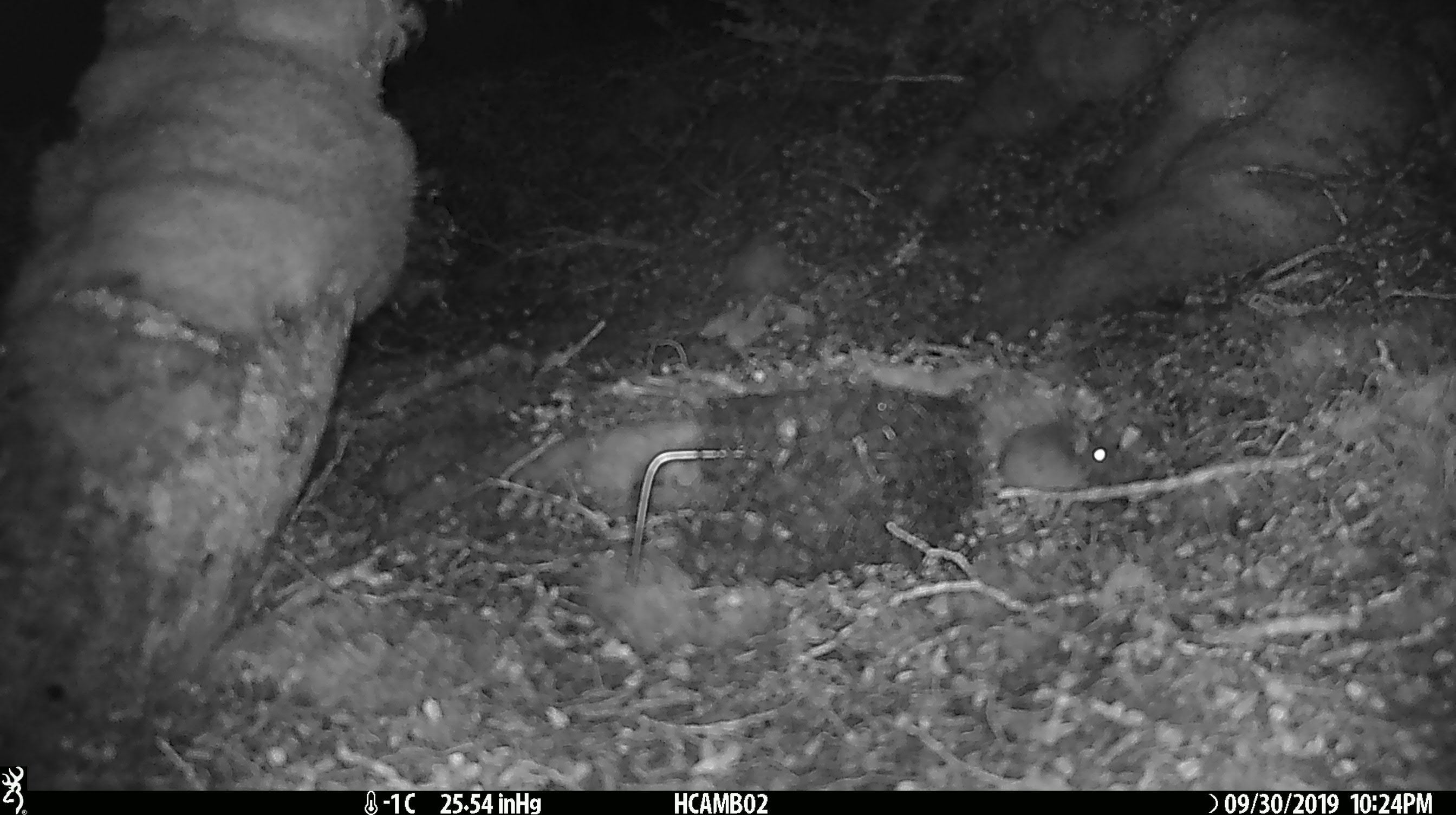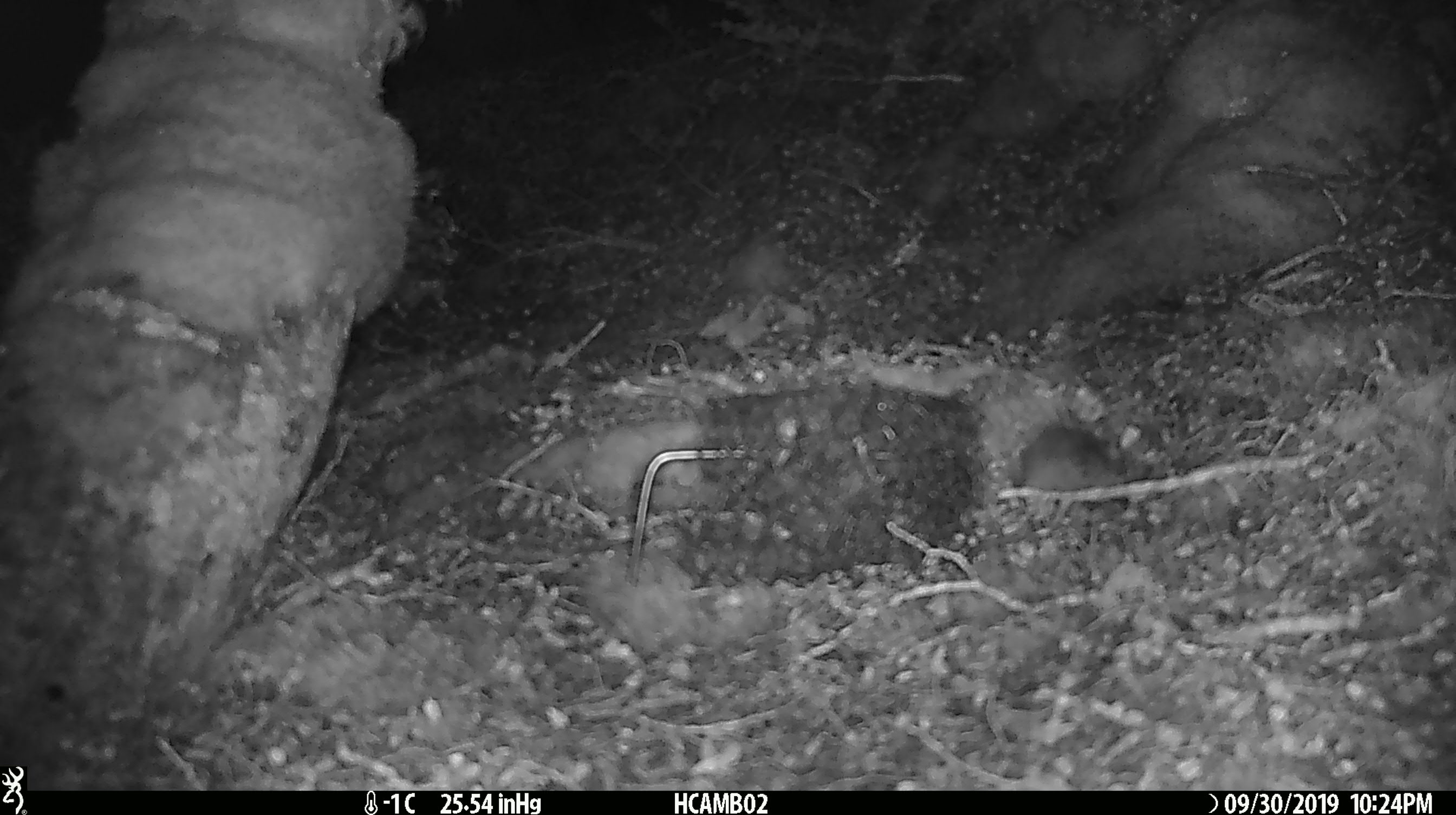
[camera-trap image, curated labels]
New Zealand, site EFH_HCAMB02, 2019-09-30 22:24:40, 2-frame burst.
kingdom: Animalia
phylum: Chordata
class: Mammalia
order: Rodentia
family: Muridae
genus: Mus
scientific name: Mus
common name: mouse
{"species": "mouse (Mus)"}